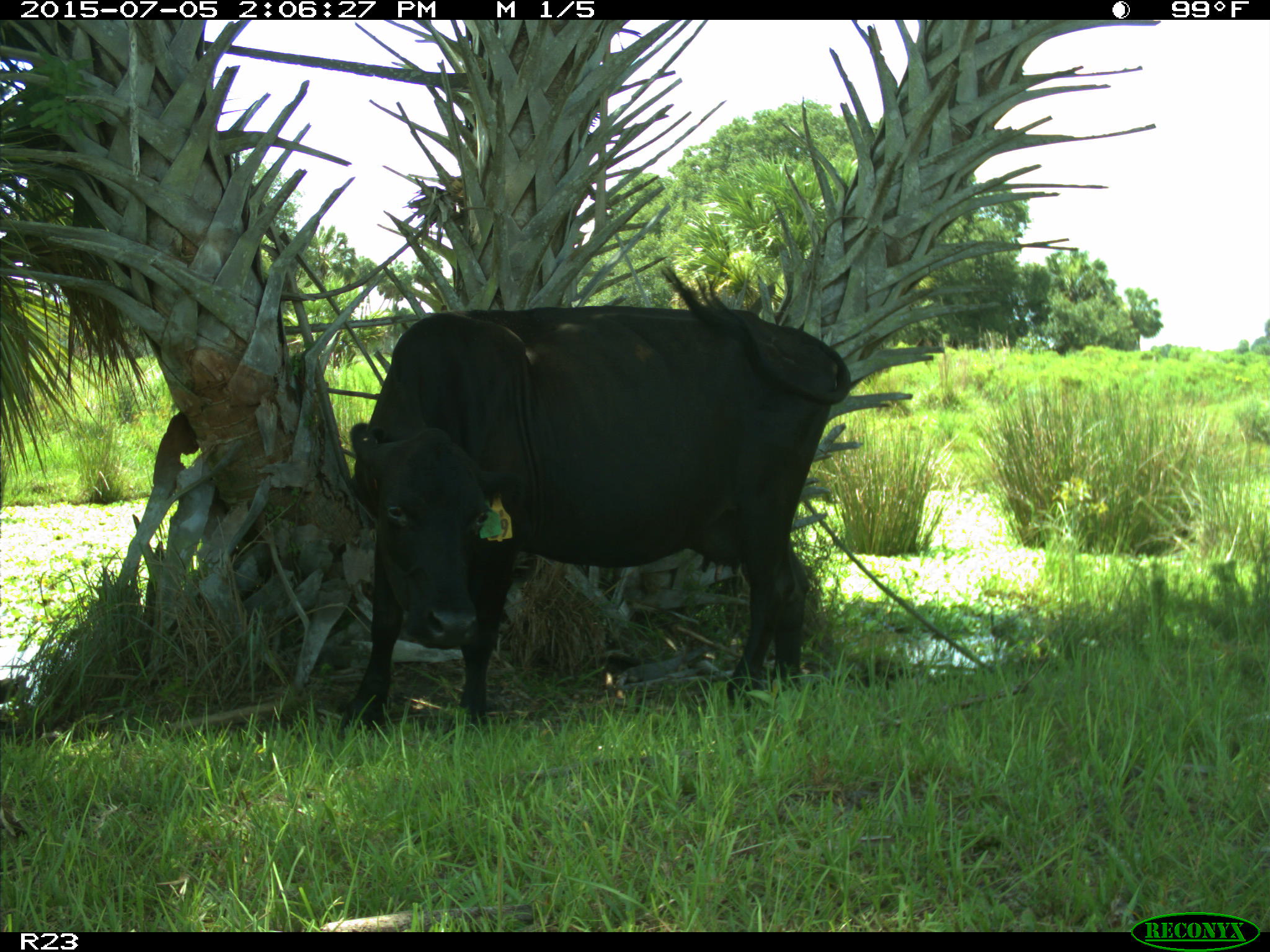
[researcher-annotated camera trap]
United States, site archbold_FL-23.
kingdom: Animalia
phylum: Chordata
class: Mammalia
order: Artiodactyla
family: Bovidae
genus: Bos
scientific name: Bos taurus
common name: domestic cow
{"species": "Bos taurus (domestic cow)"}